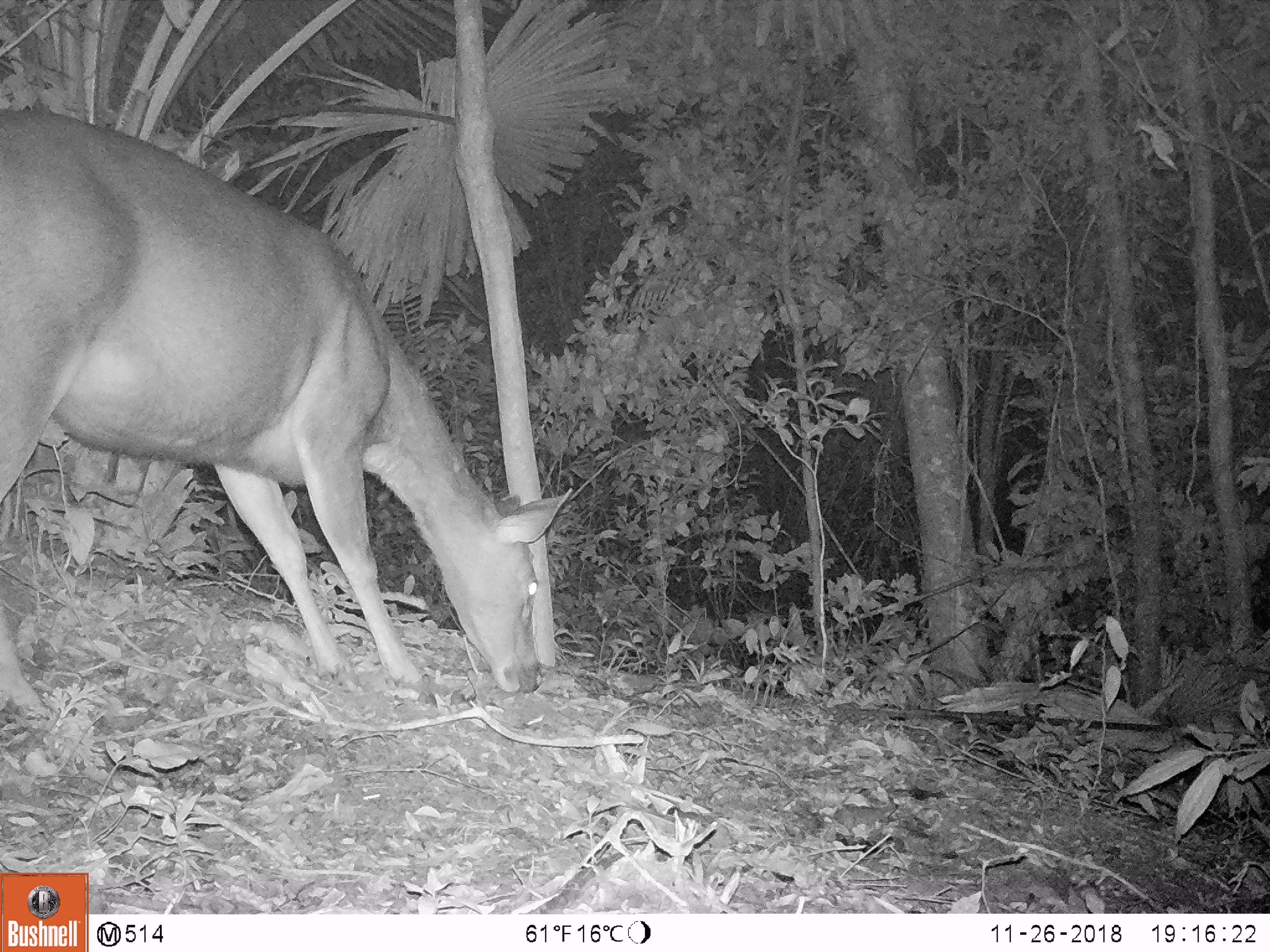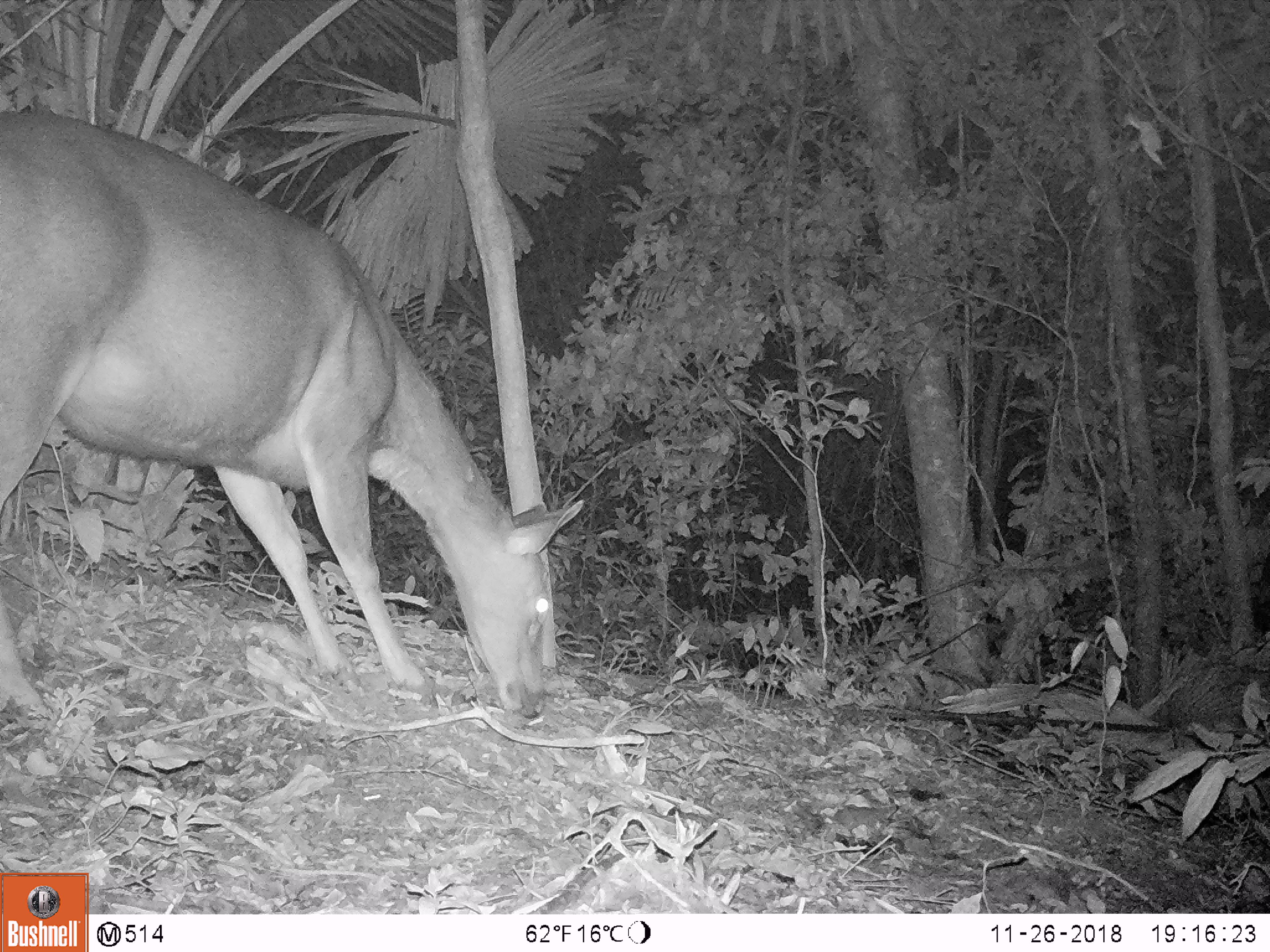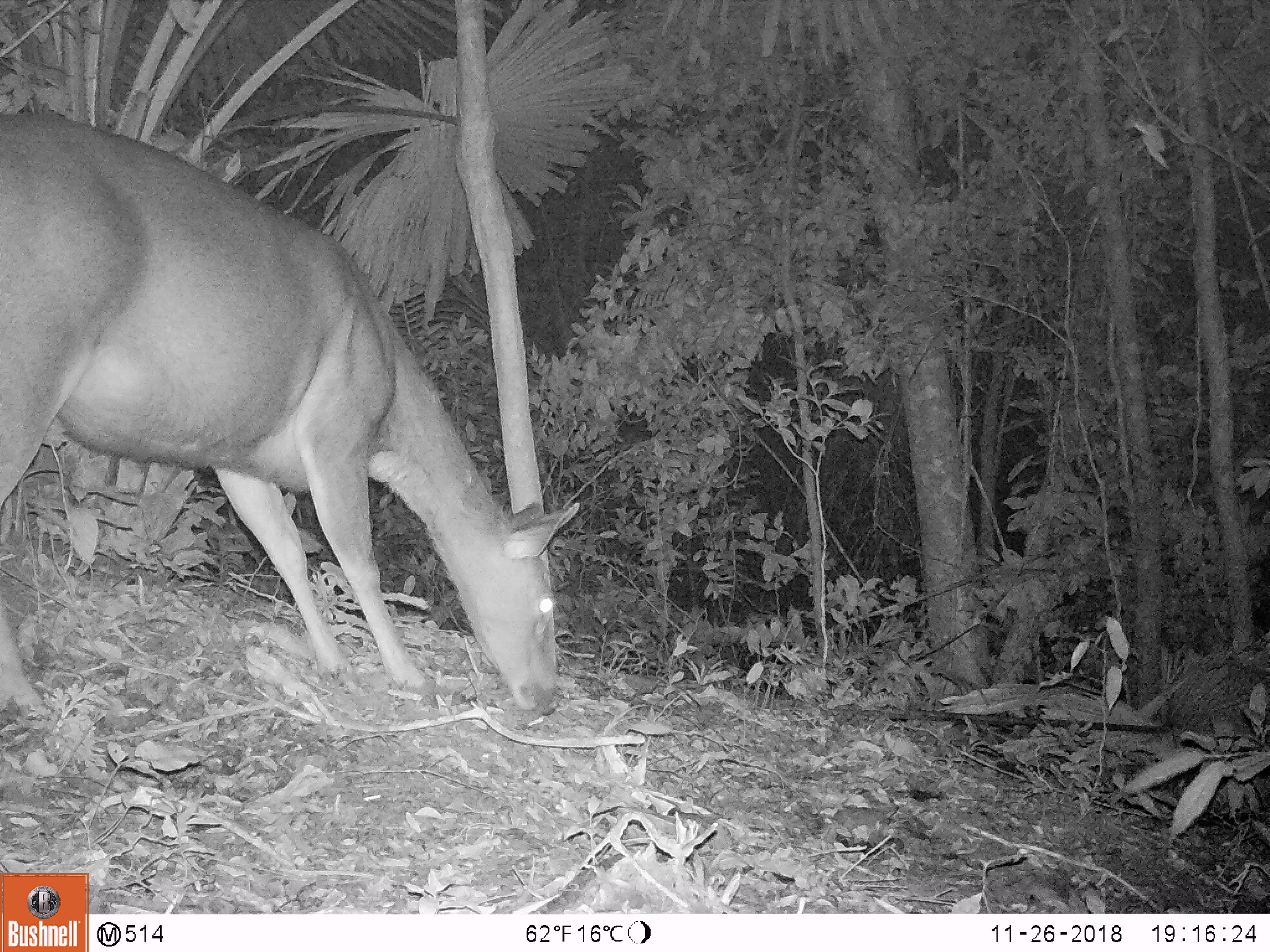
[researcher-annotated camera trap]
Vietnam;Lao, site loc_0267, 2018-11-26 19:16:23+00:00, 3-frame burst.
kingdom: Animalia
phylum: Chordata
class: Mammalia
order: Artiodactyla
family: Cervidae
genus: Rusa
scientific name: Rusa unicolor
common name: sambar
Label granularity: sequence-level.